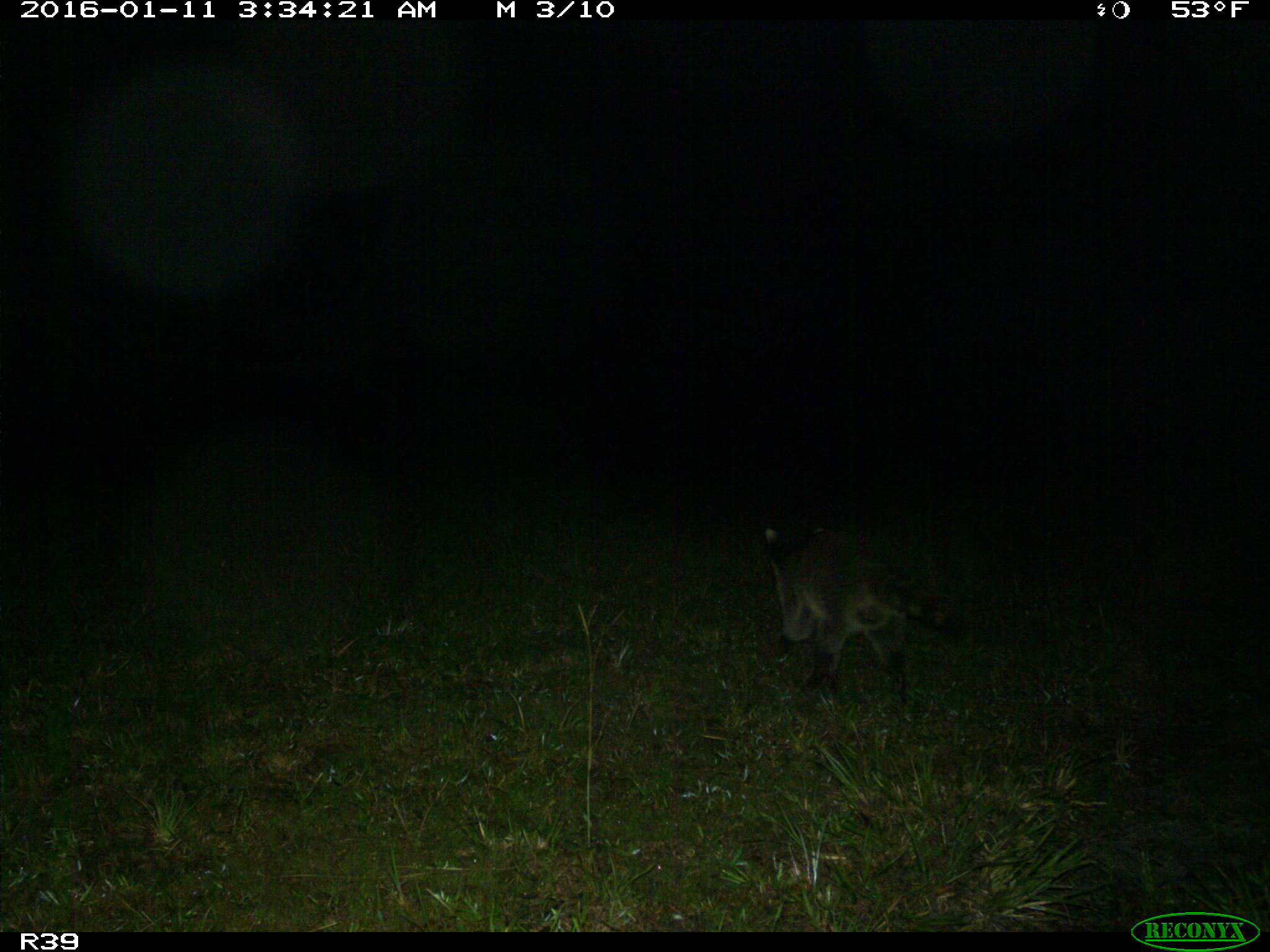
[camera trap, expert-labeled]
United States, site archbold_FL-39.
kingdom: Animalia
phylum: Chordata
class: Mammalia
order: Carnivora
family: Procyonidae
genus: Procyon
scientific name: Procyon lotor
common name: common raccoon